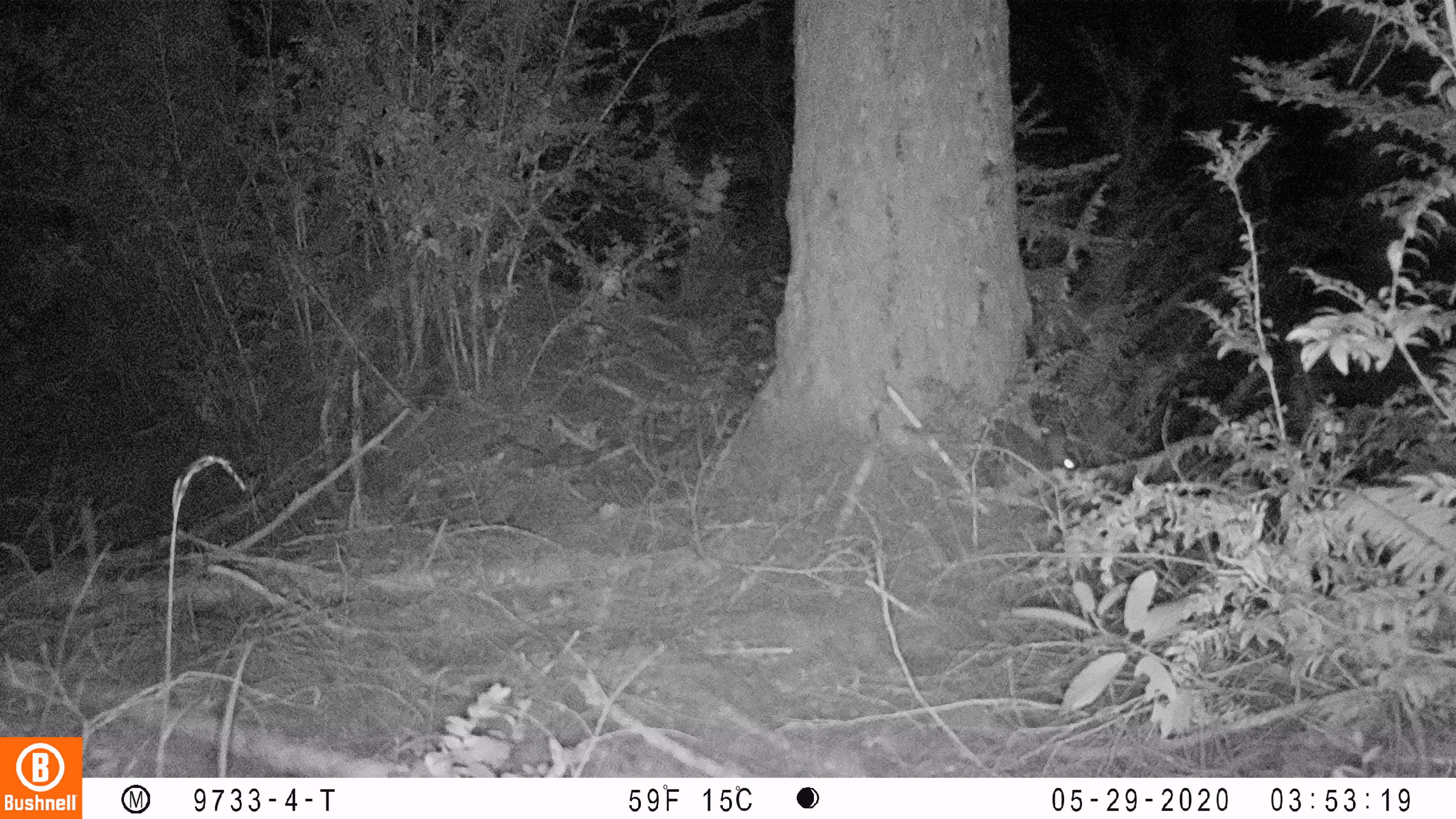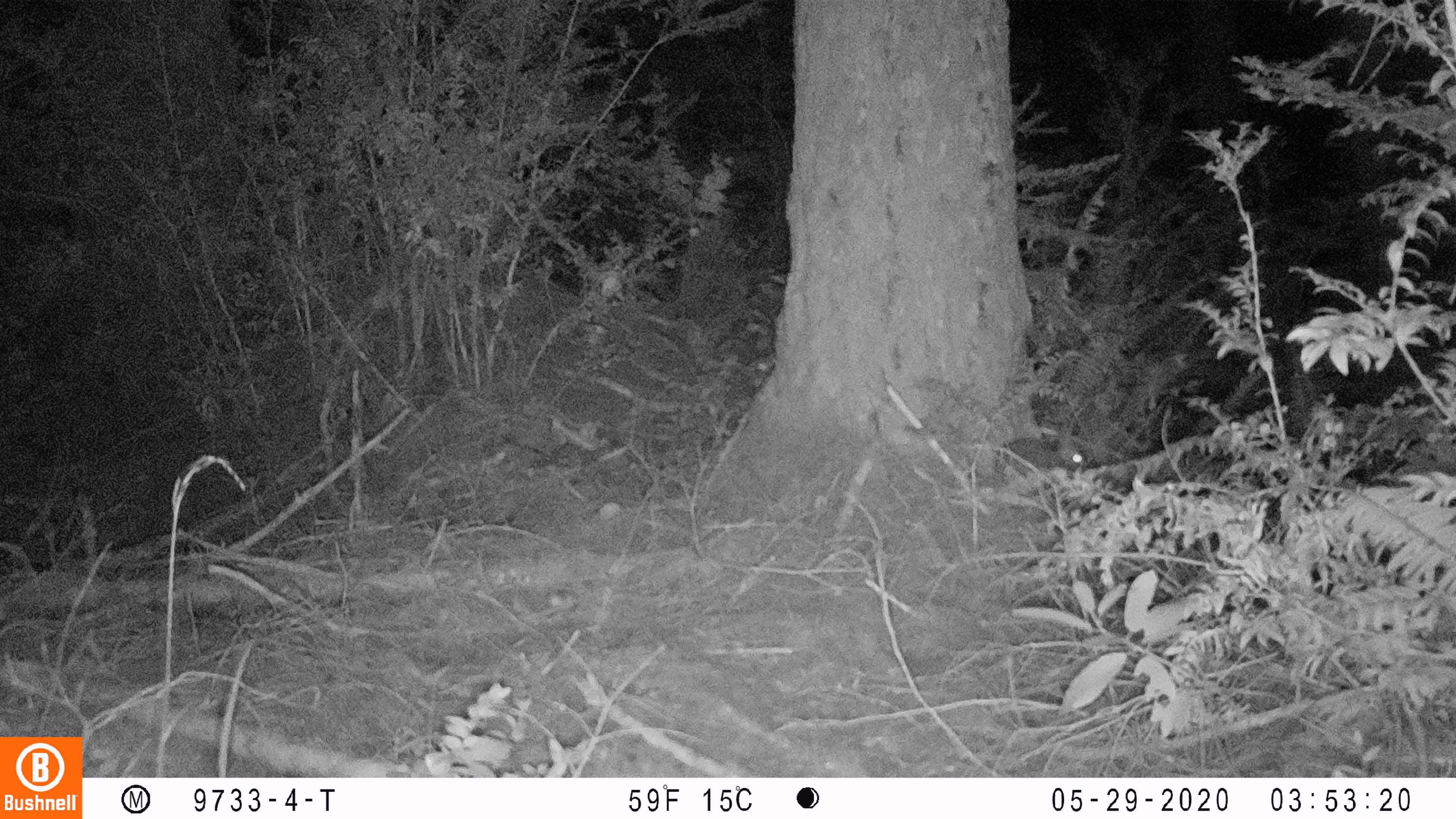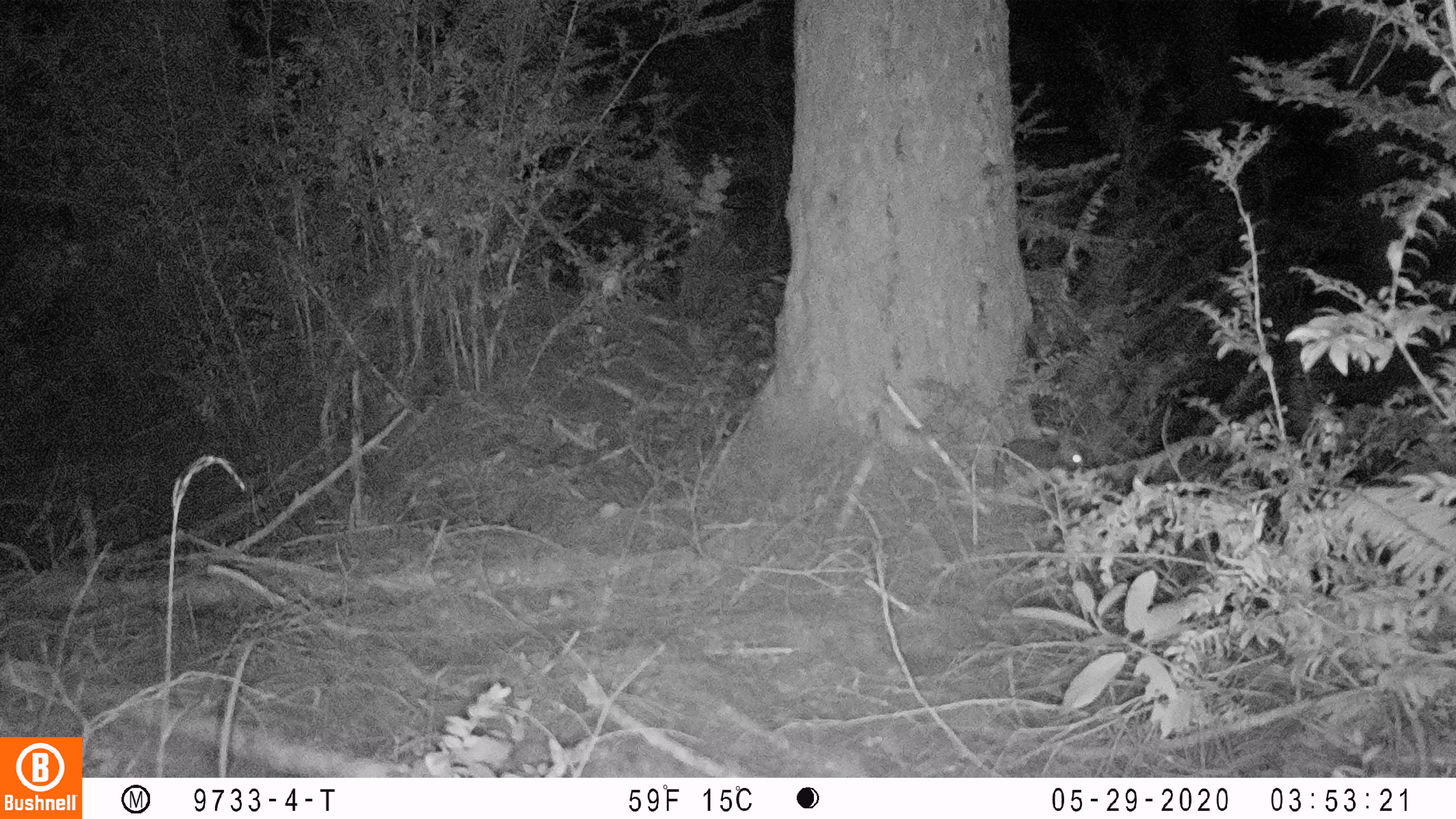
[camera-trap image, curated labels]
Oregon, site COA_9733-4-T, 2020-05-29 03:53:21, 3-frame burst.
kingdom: Animalia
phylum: Chordata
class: Mammalia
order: Lagomorpha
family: Leporidae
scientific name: Leporidae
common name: hares and rabbits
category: leporidae family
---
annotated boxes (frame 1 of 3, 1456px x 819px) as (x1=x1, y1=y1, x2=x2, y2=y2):
leporidae family: (x1=978, y1=415, x2=1083, y2=480)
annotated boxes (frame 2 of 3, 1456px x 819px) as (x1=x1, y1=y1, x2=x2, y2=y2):
leporidae family: (x1=993, y1=420, x2=1092, y2=474)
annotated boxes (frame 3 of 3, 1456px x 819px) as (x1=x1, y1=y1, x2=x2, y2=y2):
leporidae family: (x1=992, y1=427, x2=1083, y2=477)